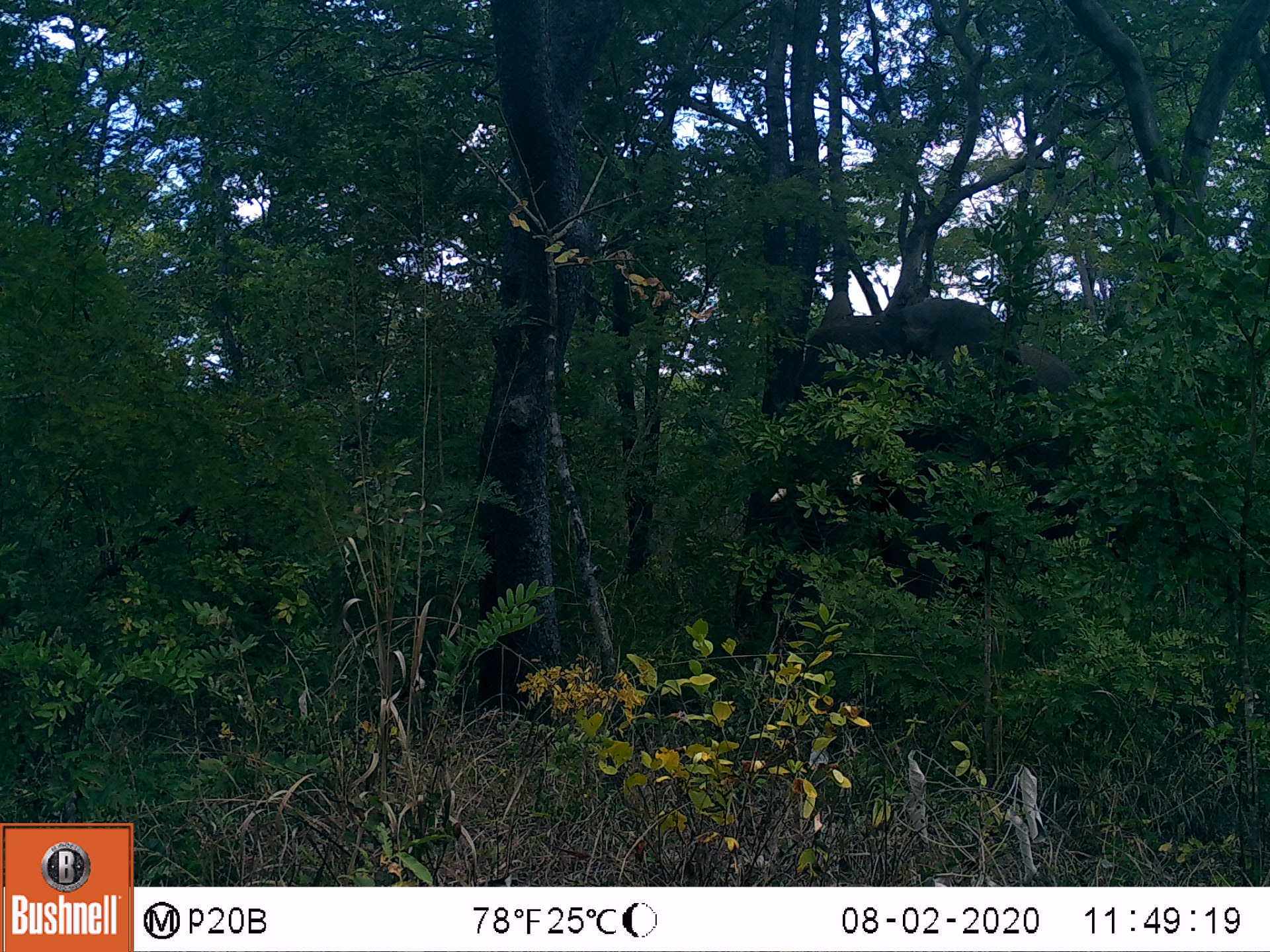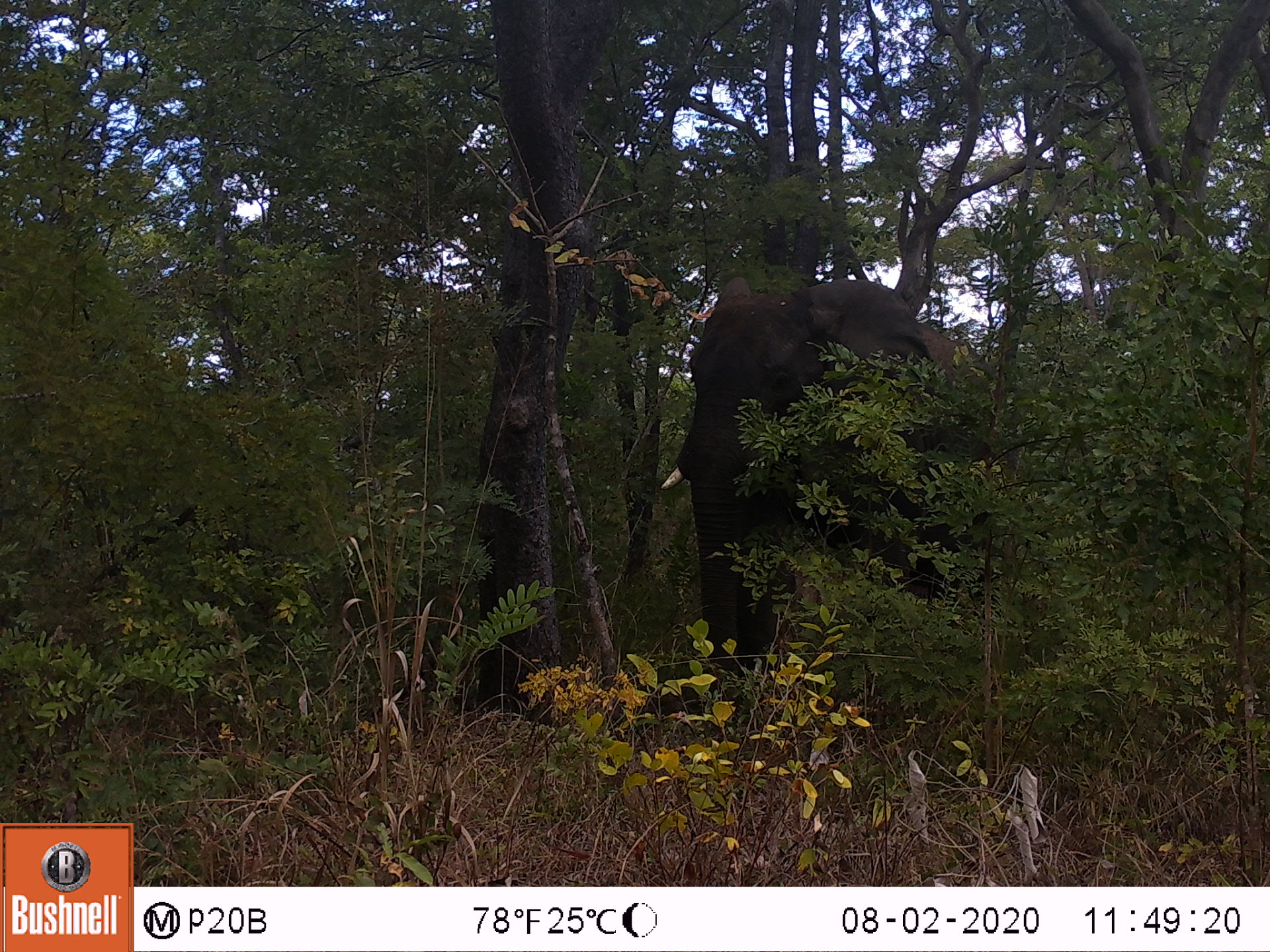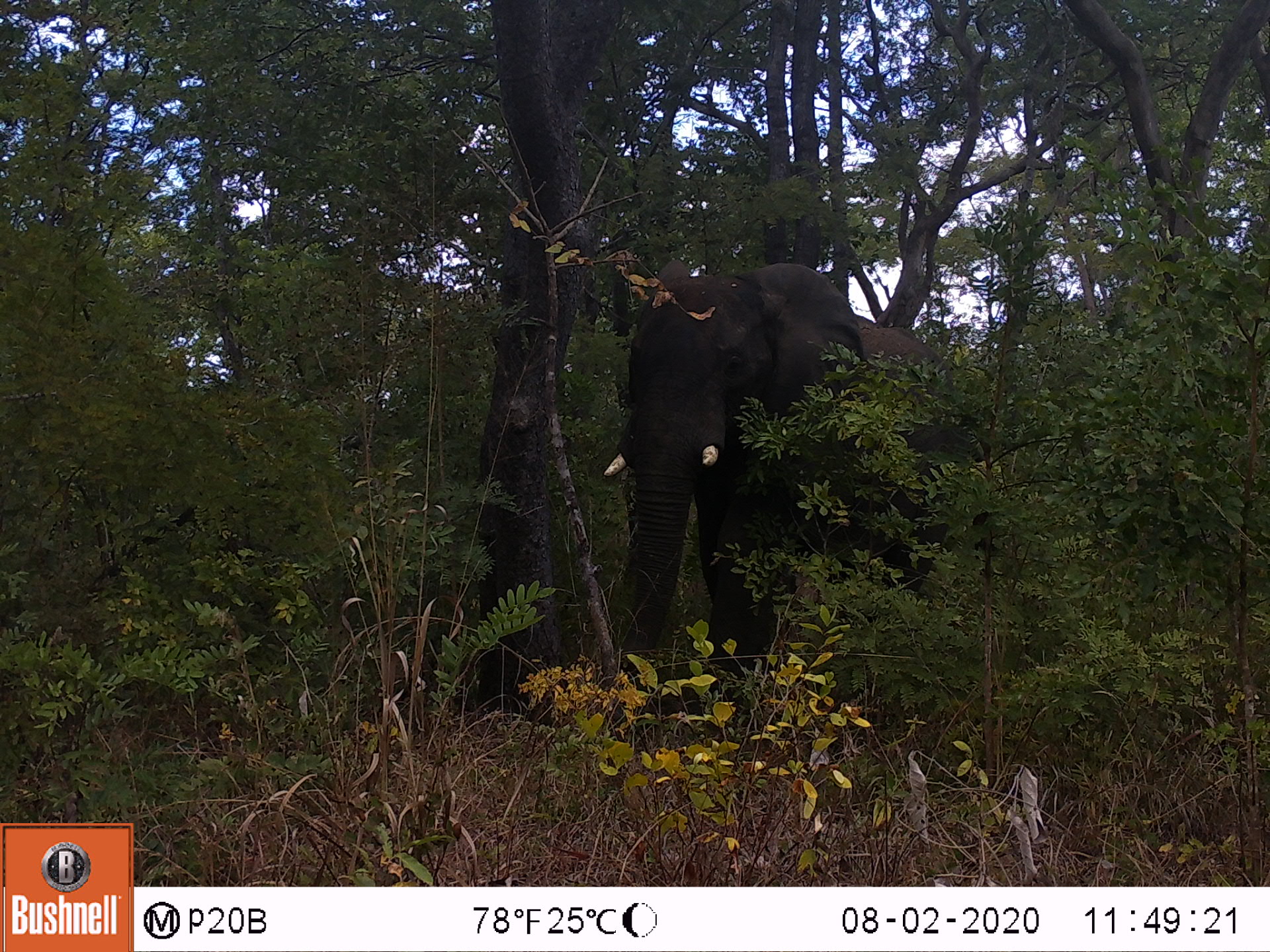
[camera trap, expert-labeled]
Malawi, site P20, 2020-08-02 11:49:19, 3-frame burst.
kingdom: Animalia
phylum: Chordata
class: Mammalia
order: Proboscidea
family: Elephantidae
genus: Loxodonta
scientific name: Loxodonta africana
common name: african savanna elephant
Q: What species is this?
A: African savanna elephant (Loxodonta africana).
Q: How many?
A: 1.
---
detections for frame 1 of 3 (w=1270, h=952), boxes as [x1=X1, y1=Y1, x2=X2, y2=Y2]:
african savanna elephant: [x1=767, y1=291, x2=1096, y2=639]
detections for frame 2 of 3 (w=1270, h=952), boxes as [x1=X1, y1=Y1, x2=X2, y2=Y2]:
african savanna elephant: [x1=661, y1=274, x2=983, y2=680]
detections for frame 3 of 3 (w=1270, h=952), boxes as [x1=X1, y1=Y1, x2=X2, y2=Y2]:
african savanna elephant: [x1=599, y1=254, x2=986, y2=707]